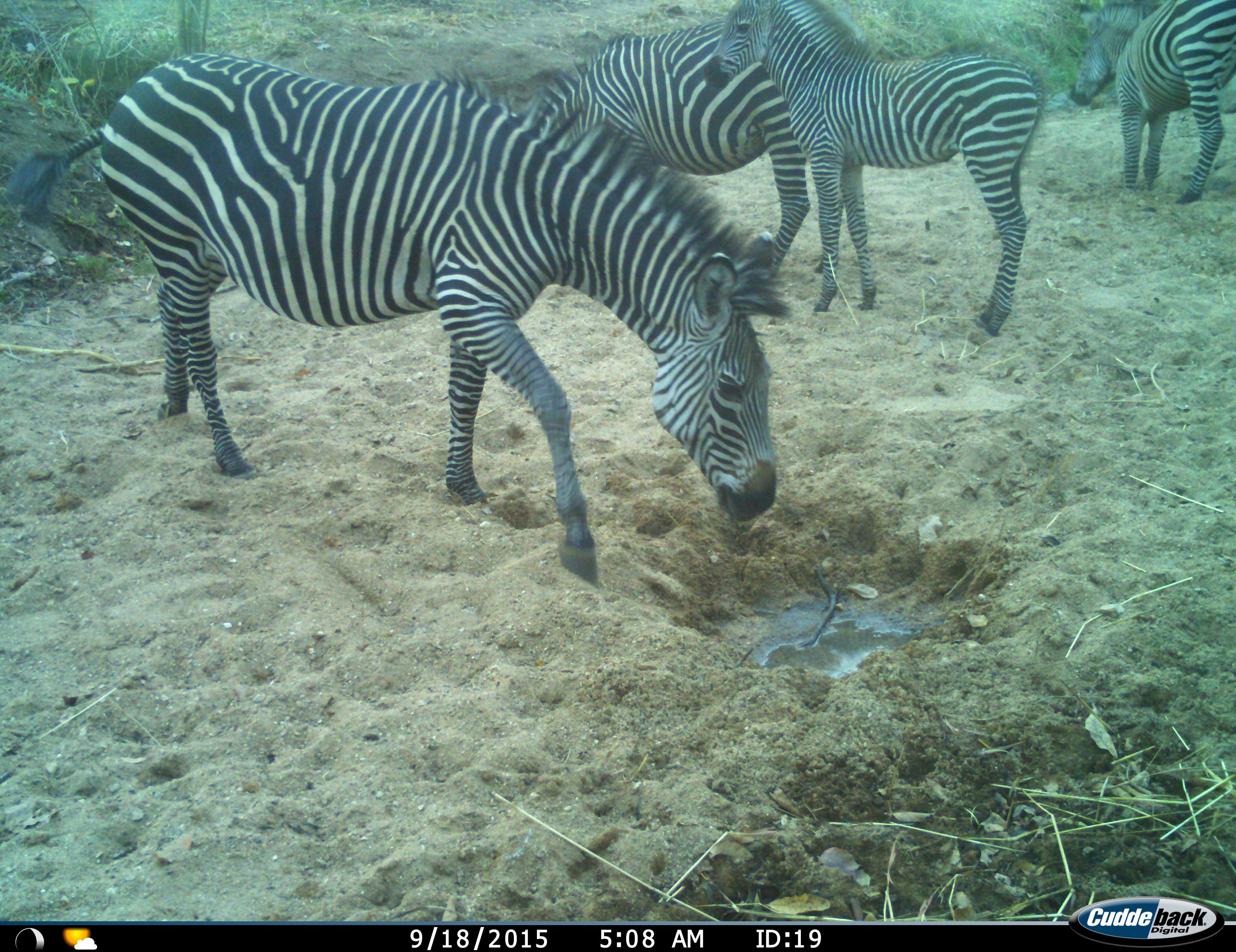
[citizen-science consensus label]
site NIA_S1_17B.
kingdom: Animalia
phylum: Chordata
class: Mammalia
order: Perissodactyla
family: Equidae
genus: Equus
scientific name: Equus quagga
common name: plains zebra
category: zebraplains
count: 4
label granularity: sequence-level